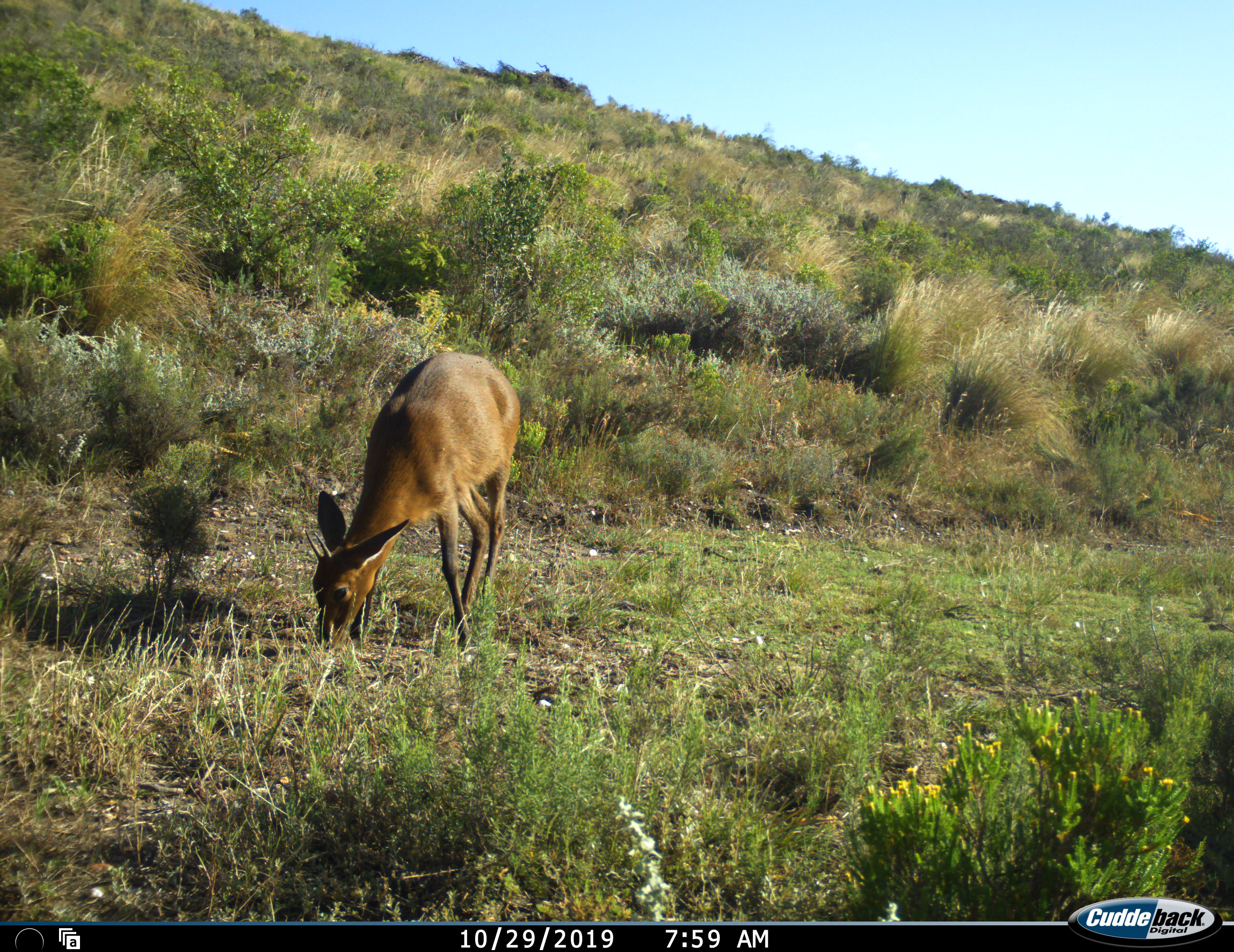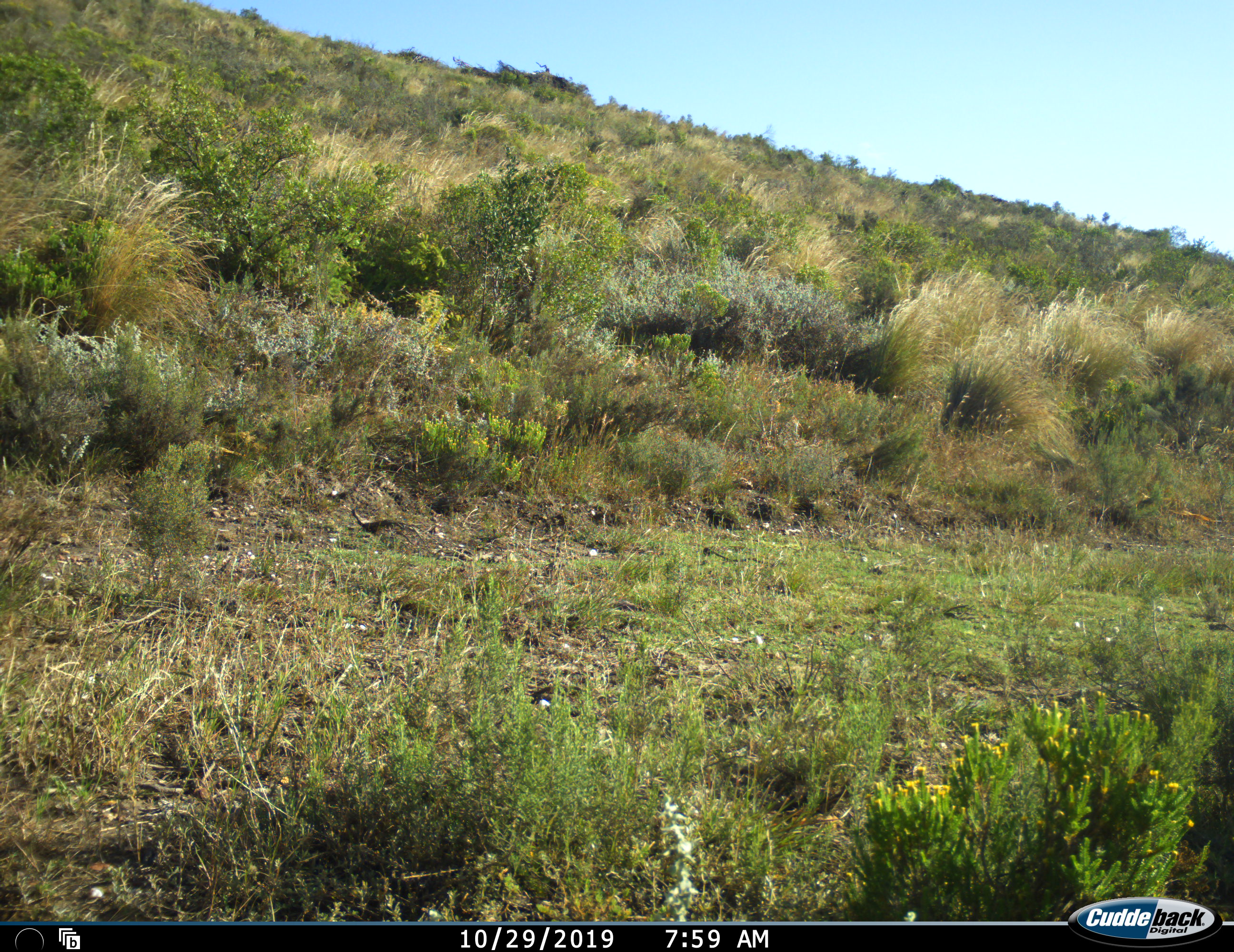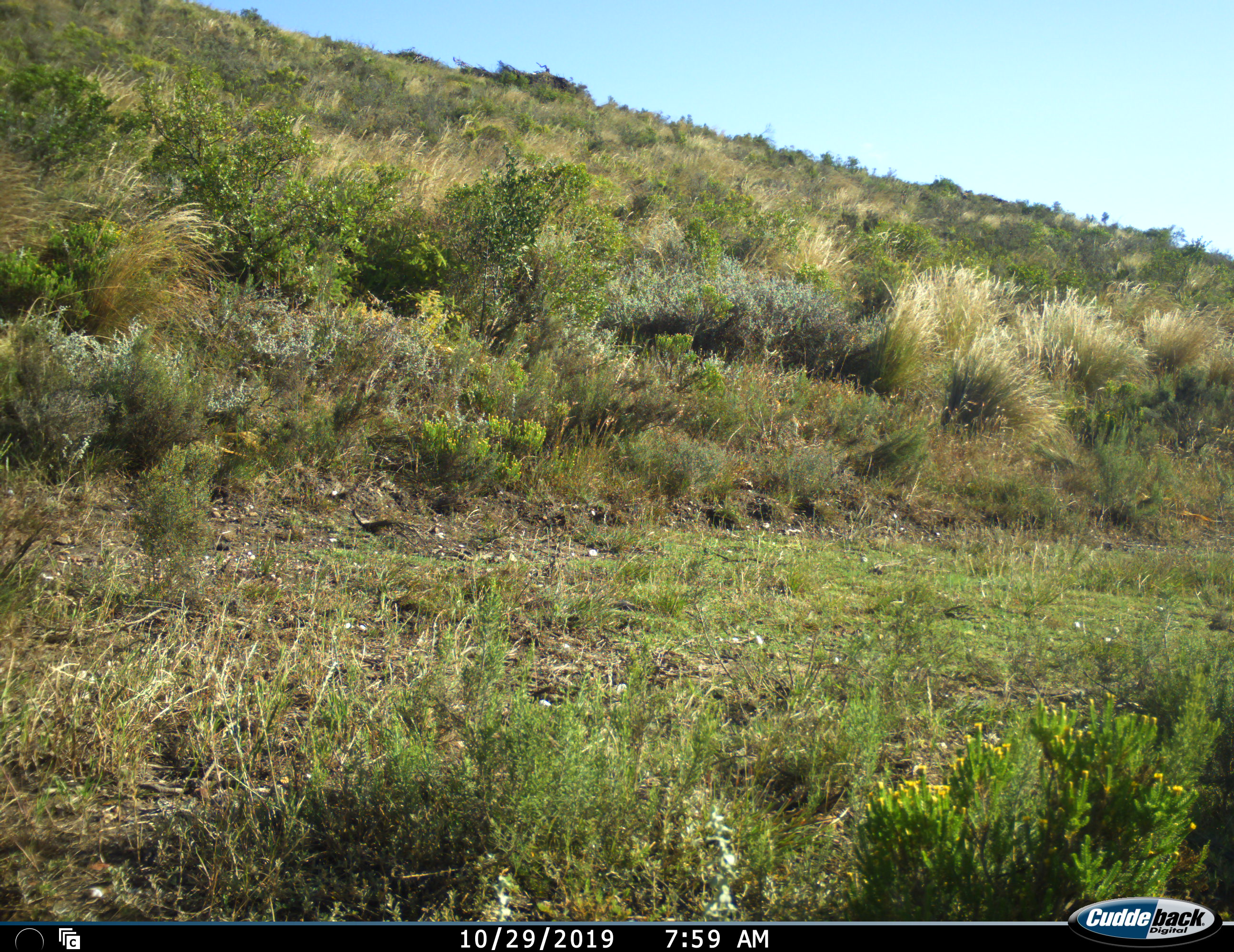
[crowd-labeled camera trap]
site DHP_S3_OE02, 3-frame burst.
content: unidentified animal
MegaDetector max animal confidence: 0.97